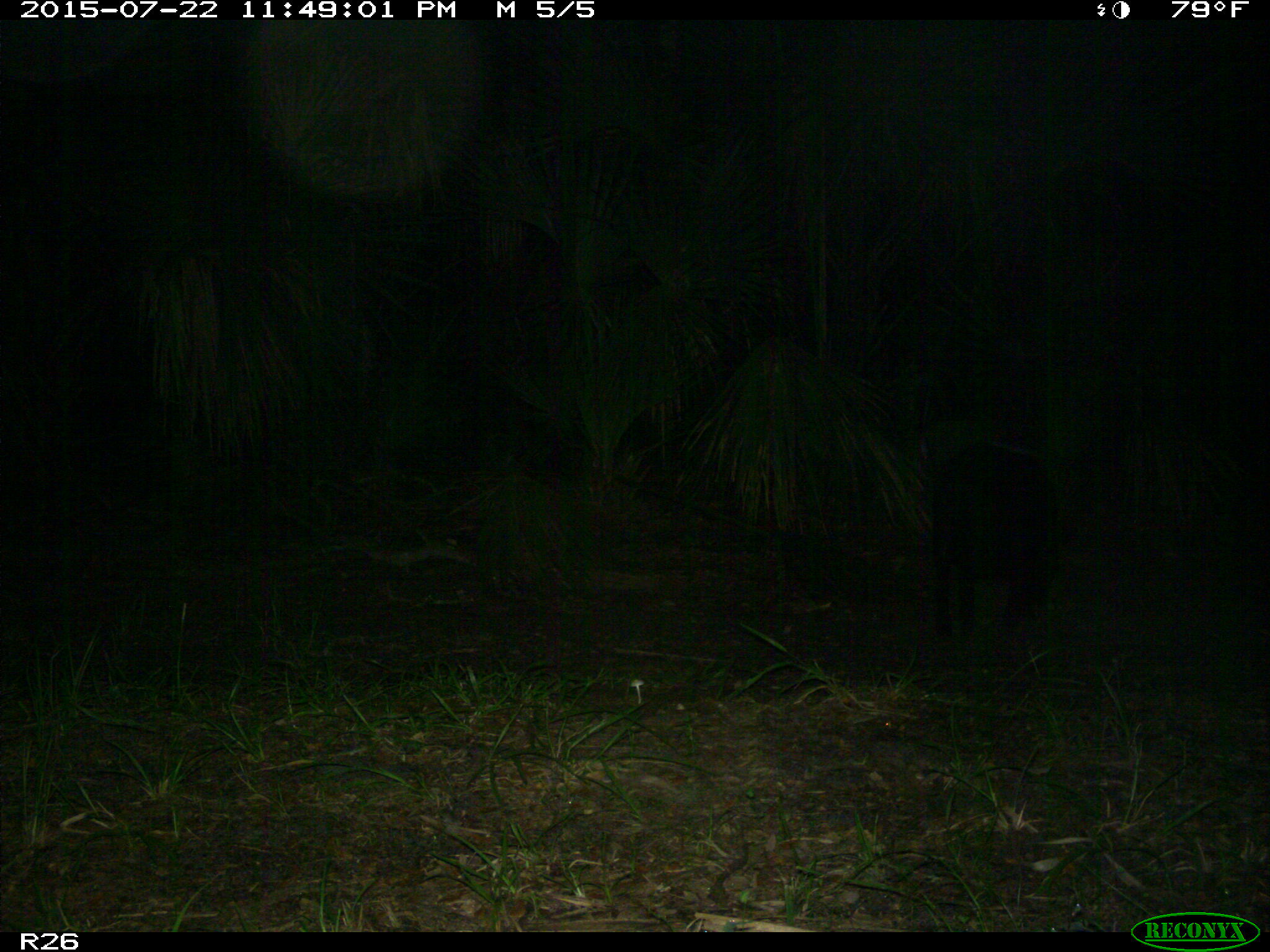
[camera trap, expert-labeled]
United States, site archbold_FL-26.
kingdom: Animalia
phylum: Chordata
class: Mammalia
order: Artiodactyla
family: Suidae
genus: Sus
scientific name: Sus scrofa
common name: wild boar